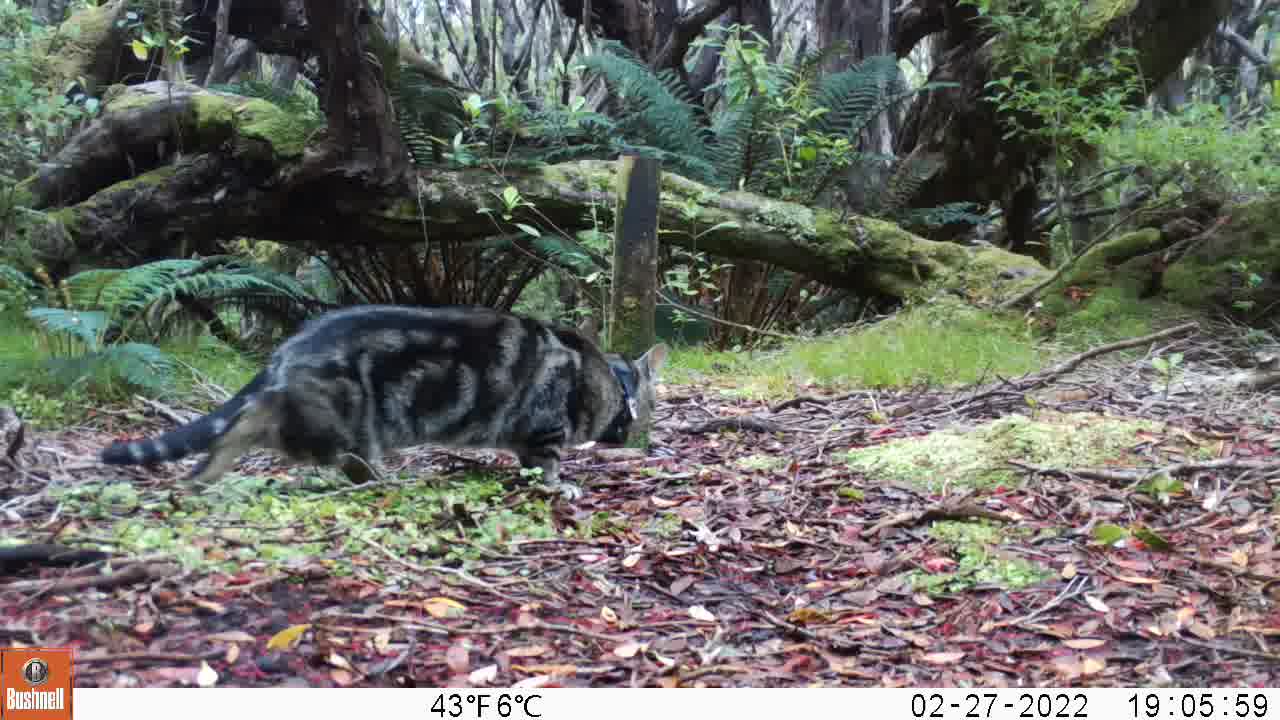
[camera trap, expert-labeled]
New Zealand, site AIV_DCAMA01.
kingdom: Animalia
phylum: Chordata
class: Mammalia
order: Carnivora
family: Felidae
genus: Felis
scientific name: Felis catus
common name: domestic cat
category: cat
Cat (domestic cat) (Felis catus).